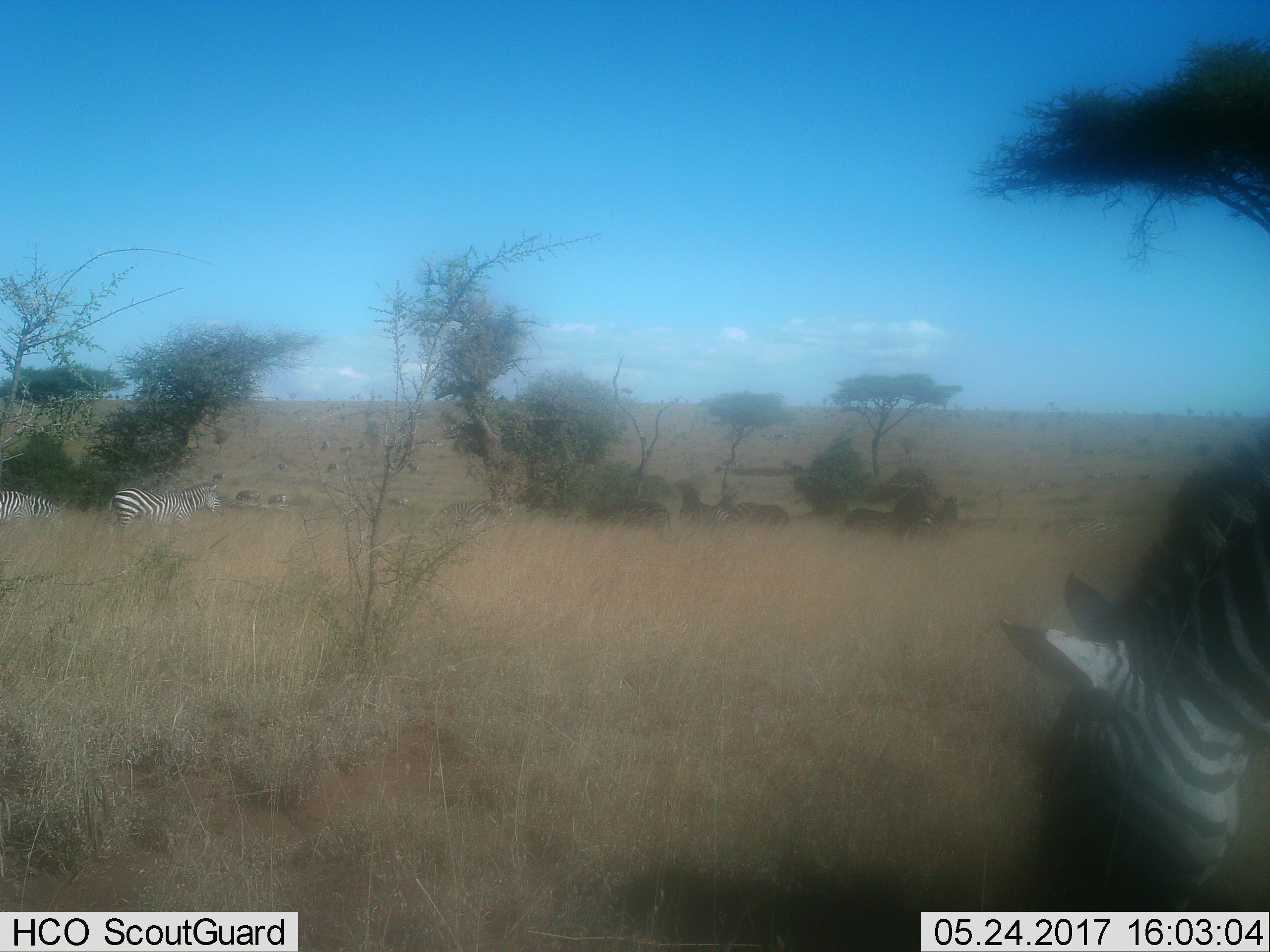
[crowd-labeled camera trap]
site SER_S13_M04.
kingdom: Animalia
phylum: Chordata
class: Mammalia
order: Perissodactyla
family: Equidae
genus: Equus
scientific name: Equus quagga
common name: plains zebra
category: zebraplains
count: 11-50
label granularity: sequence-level